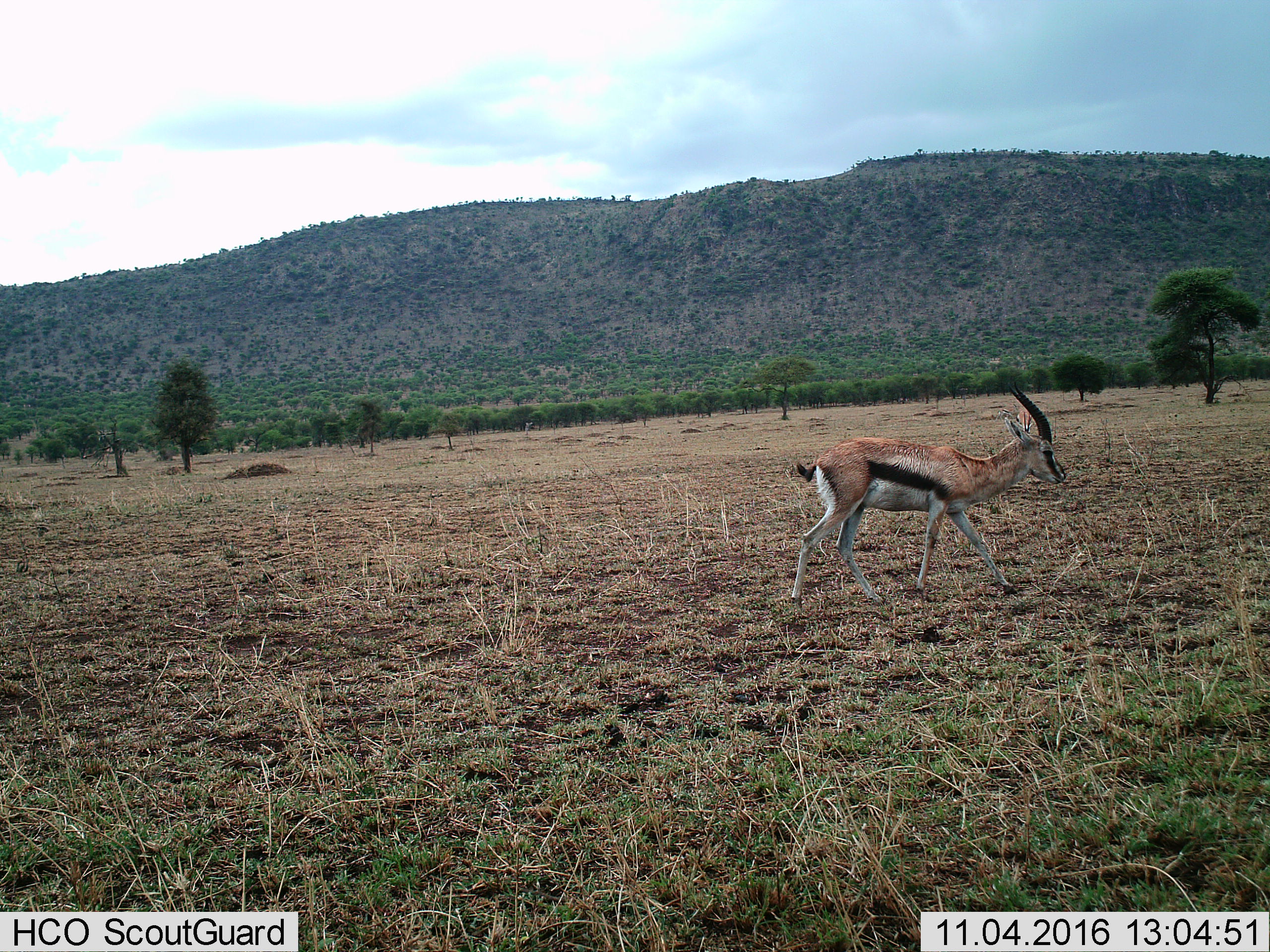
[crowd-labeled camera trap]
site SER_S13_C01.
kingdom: Animalia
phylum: Chordata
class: Mammalia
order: Artiodactyla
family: Bovidae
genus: Eudorcas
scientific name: Eudorcas thomsonii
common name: thomson's gazelle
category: gazellethomsons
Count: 2.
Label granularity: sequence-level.